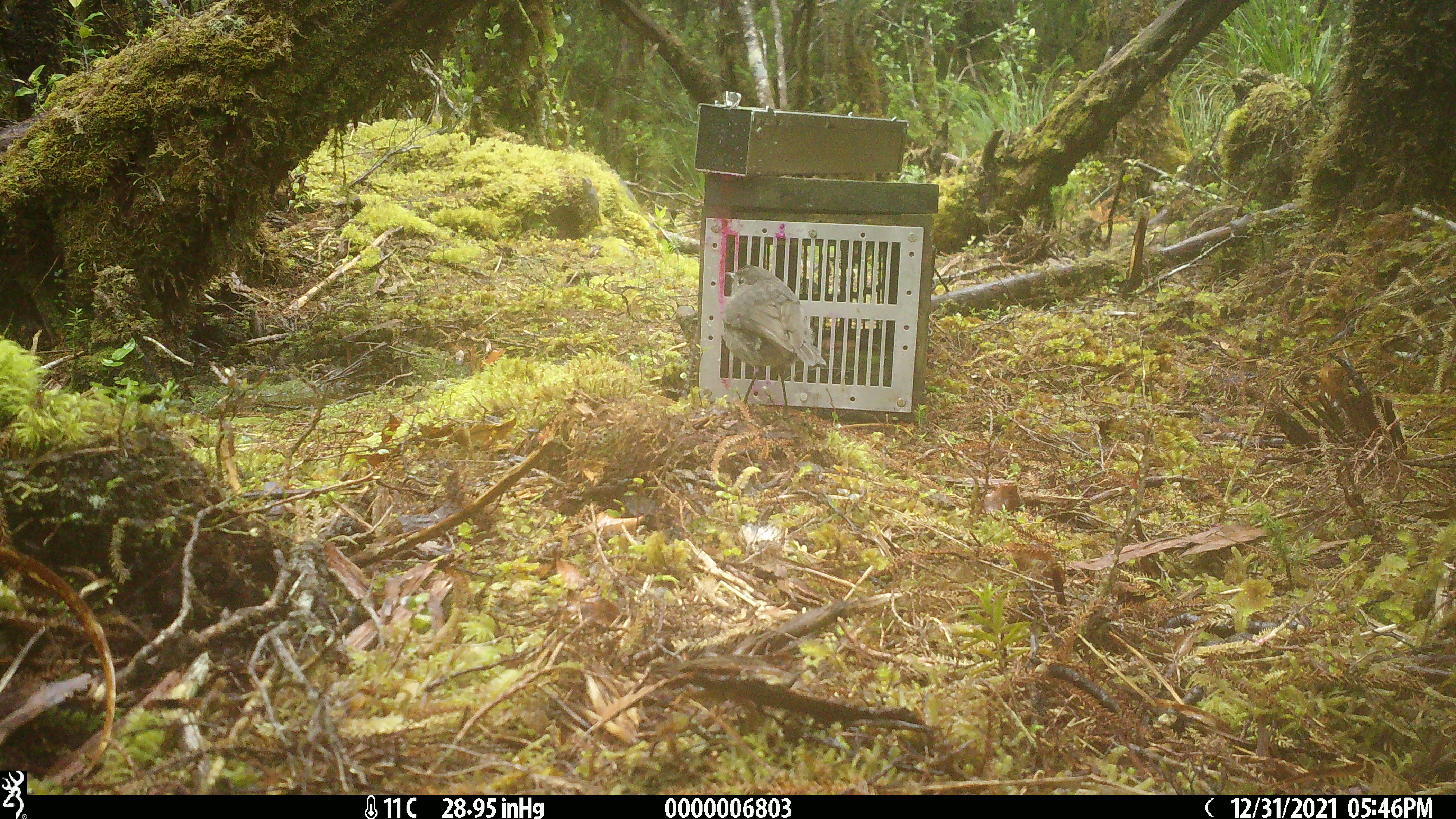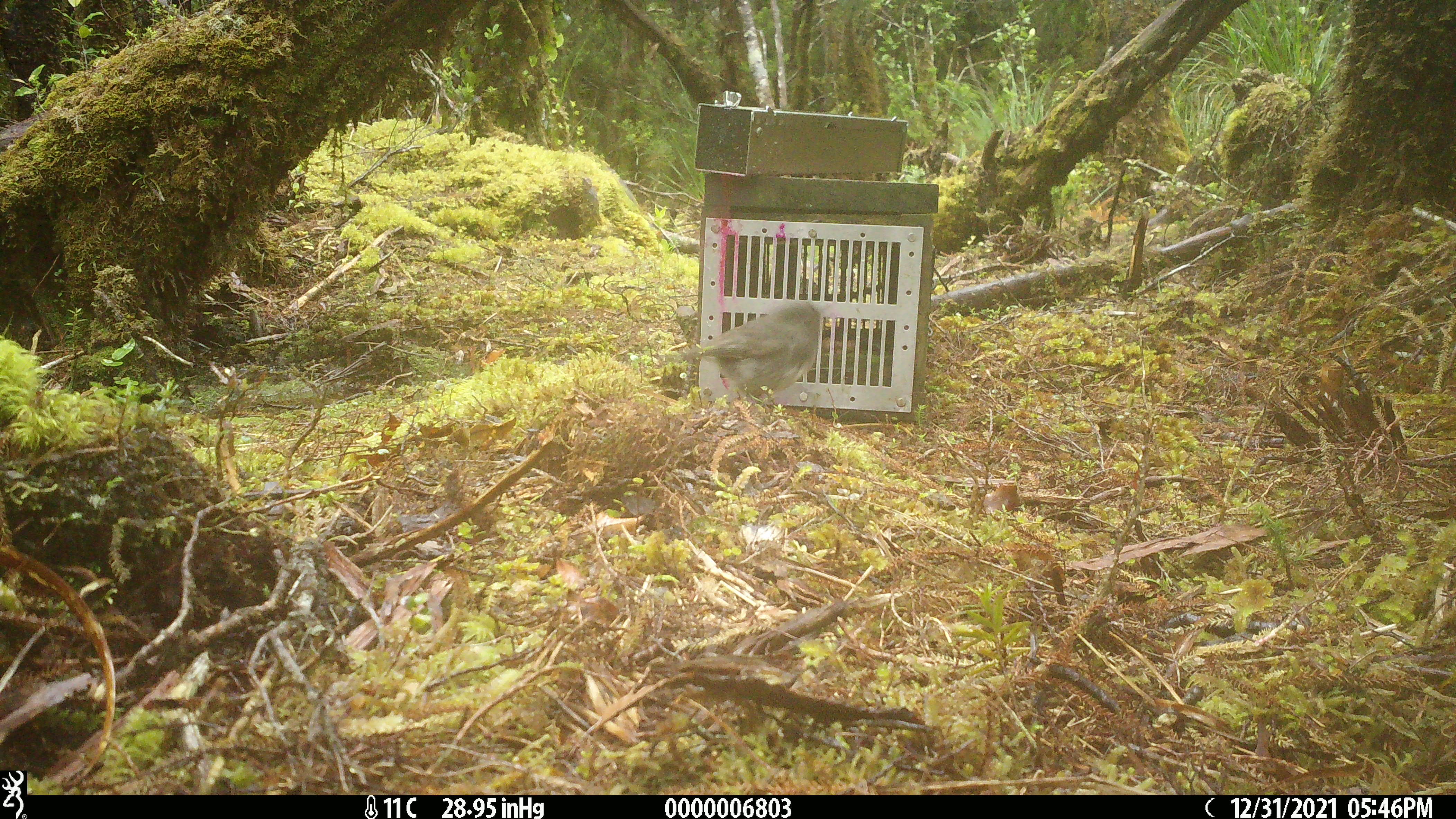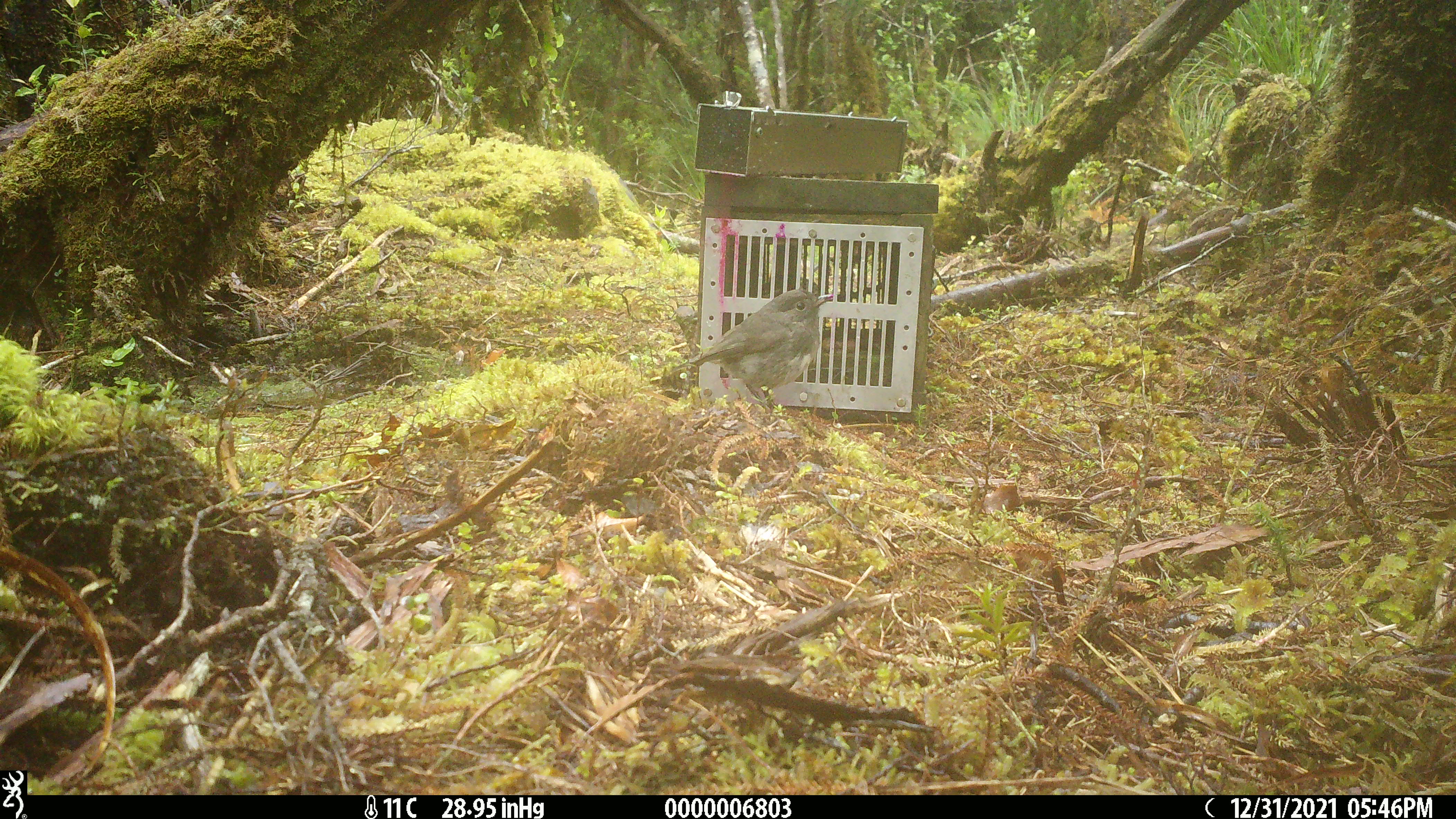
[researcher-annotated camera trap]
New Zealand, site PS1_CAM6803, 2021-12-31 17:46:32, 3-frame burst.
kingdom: Animalia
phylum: Chordata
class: Aves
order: Passeriformes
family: Petroicidae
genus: Petroica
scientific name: Petroica australis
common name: new zealand robin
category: robin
Robin (new zealand robin) (Petroica australis).